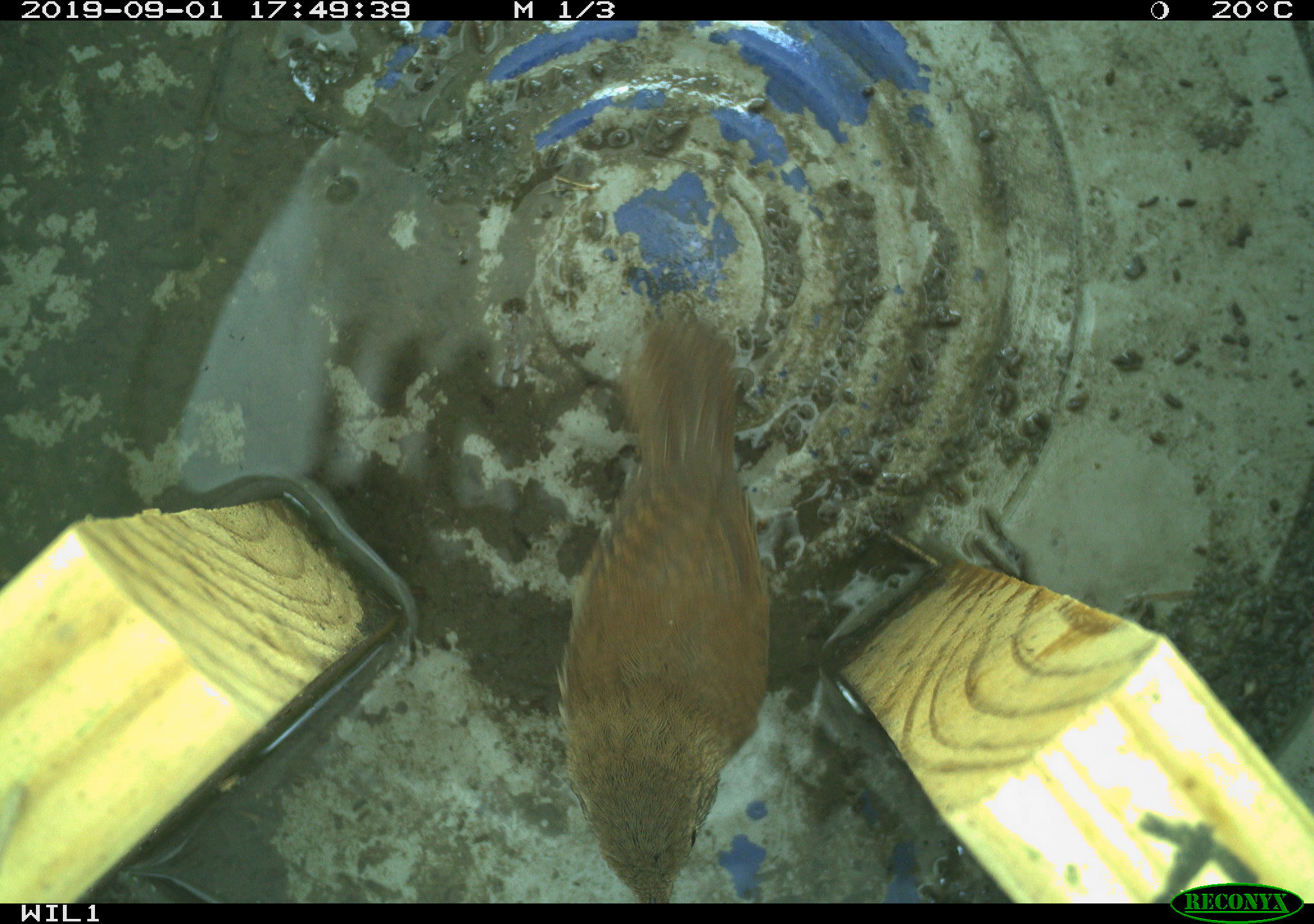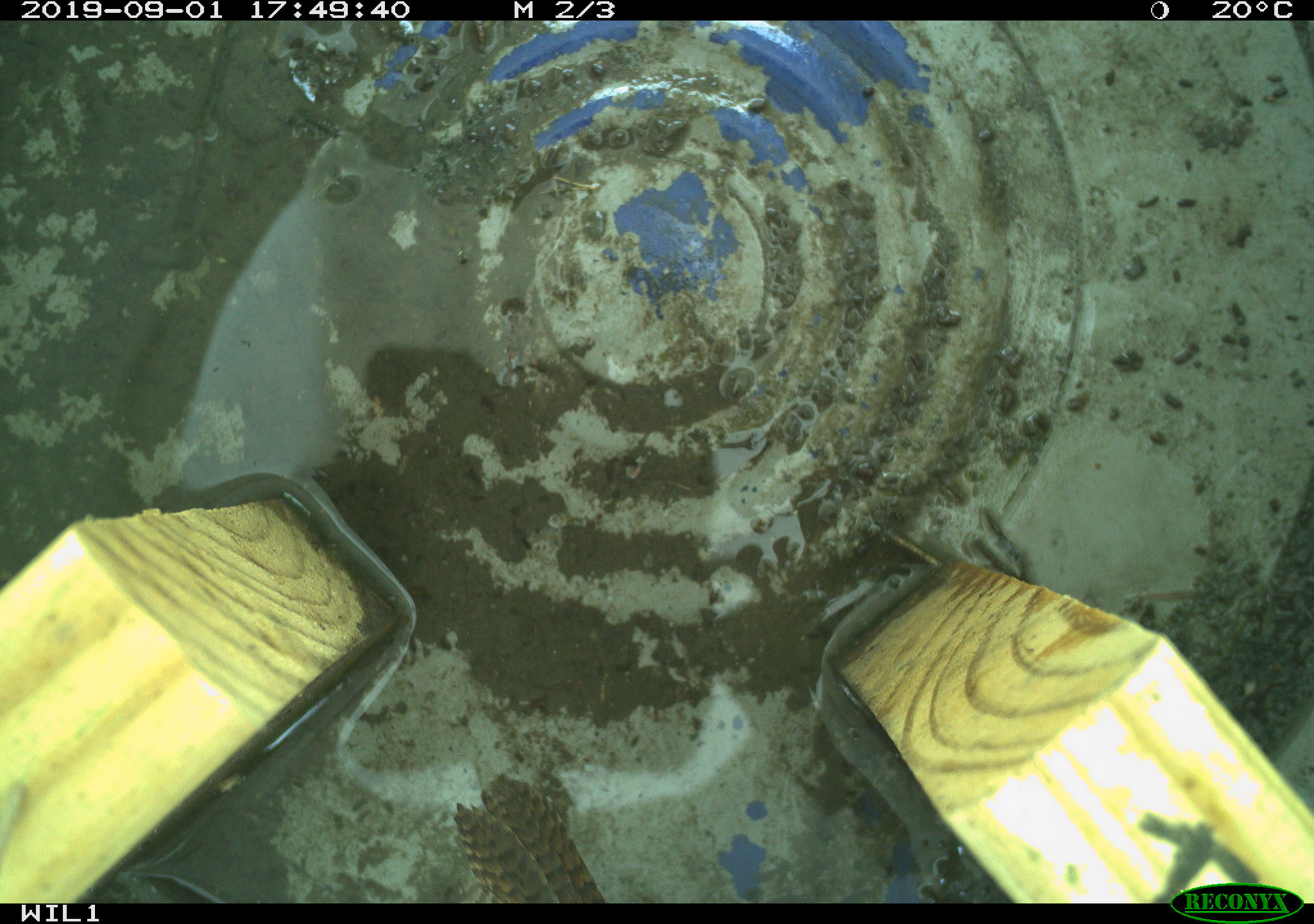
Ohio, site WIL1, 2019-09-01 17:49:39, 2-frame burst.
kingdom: Animalia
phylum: Chordata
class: Aves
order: Passeriformes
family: Troglodytidae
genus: Troglodytes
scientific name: Troglodytes aedon aedon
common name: northern house wren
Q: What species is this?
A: Northern house wren (Troglodytes aedon aedon).